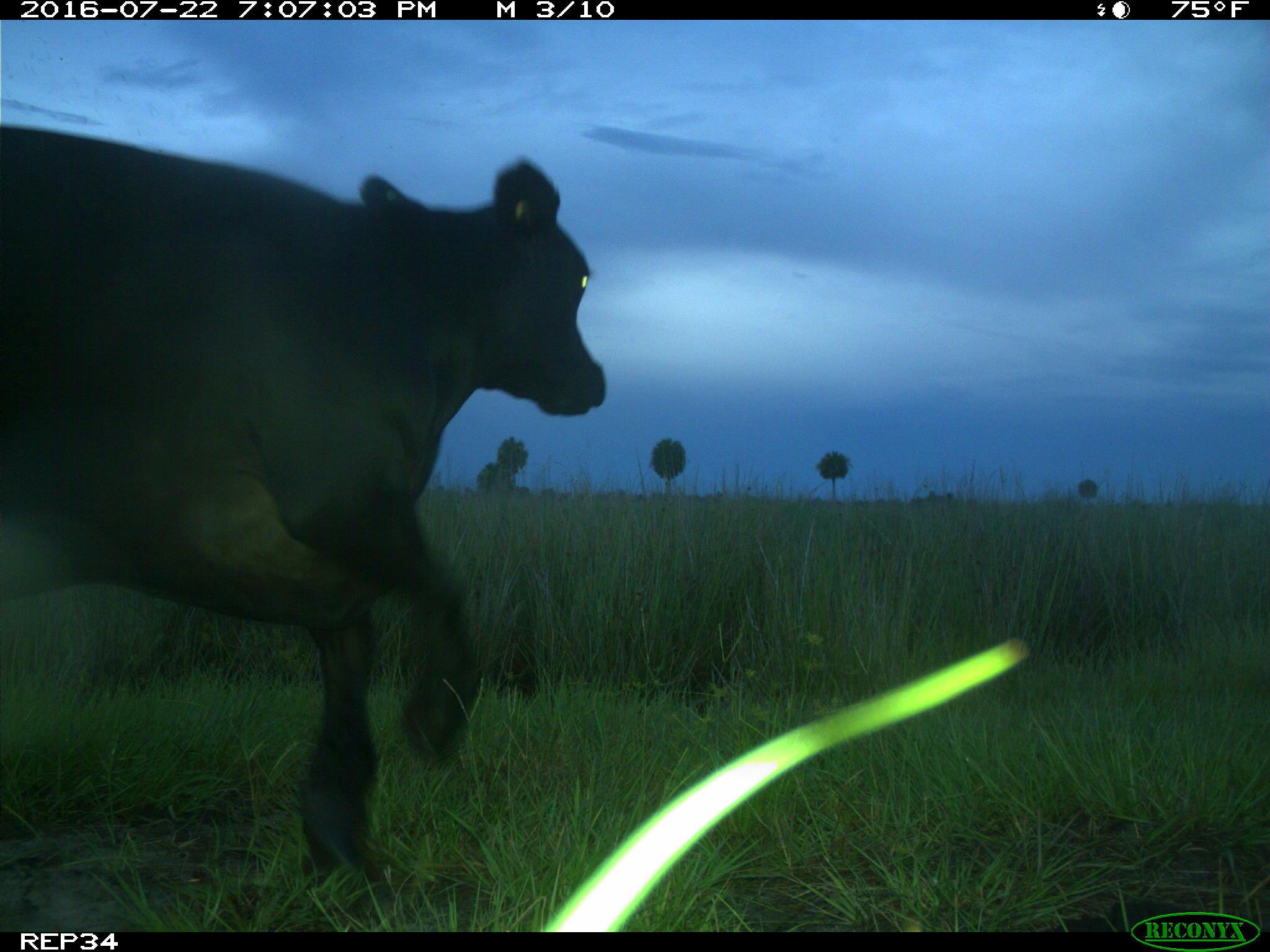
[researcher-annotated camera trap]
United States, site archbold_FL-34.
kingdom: Animalia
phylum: Chordata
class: Mammalia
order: Artiodactyla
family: Bovidae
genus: Bos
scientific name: Bos taurus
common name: domestic cow